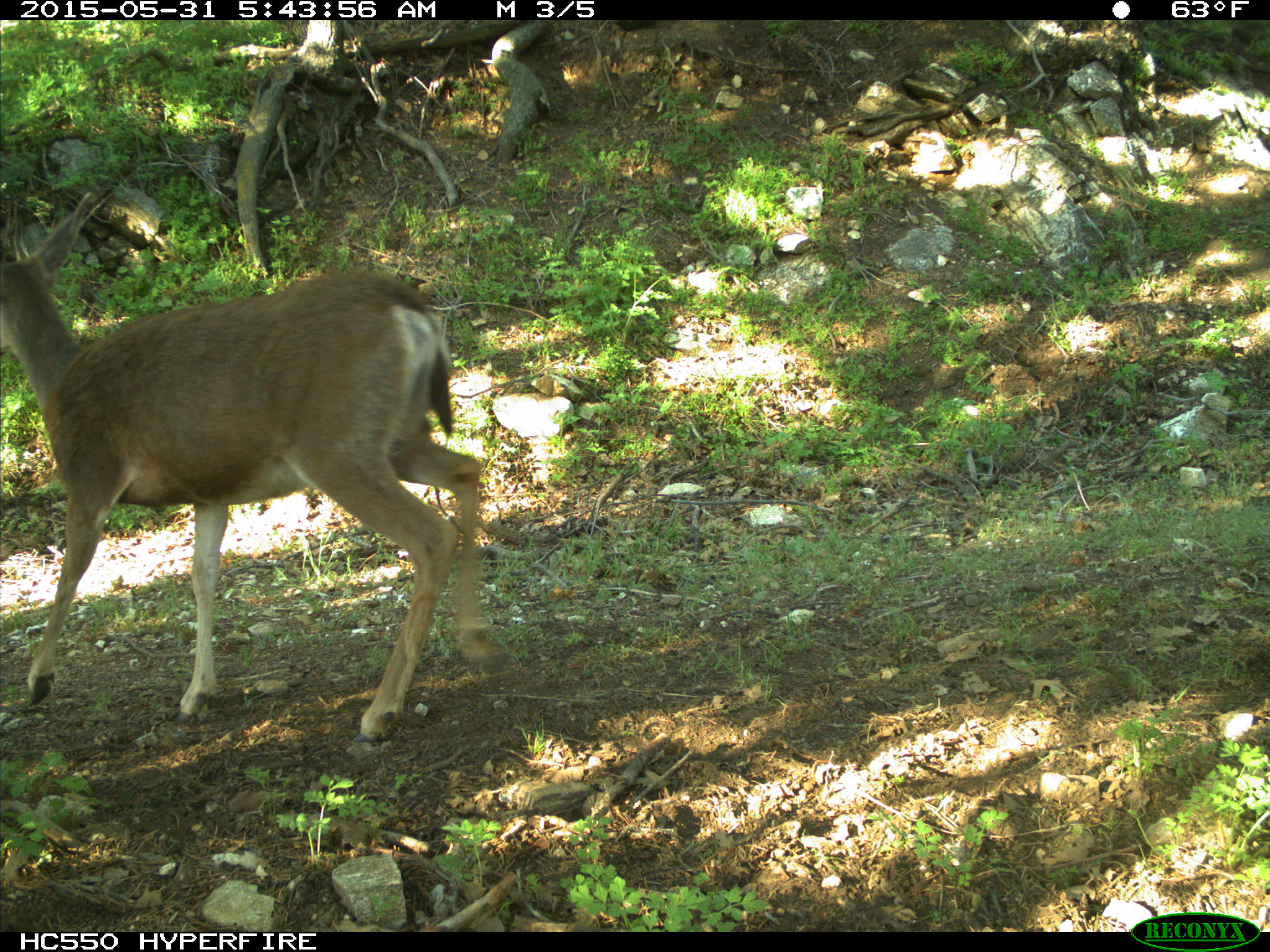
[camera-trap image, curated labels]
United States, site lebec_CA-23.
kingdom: Animalia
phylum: Chordata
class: Mammalia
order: Artiodactyla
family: Cervidae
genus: Odocoileus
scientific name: Odocoileus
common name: deer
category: unidentified deer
Unidentified deer (deer) (Odocoileus).